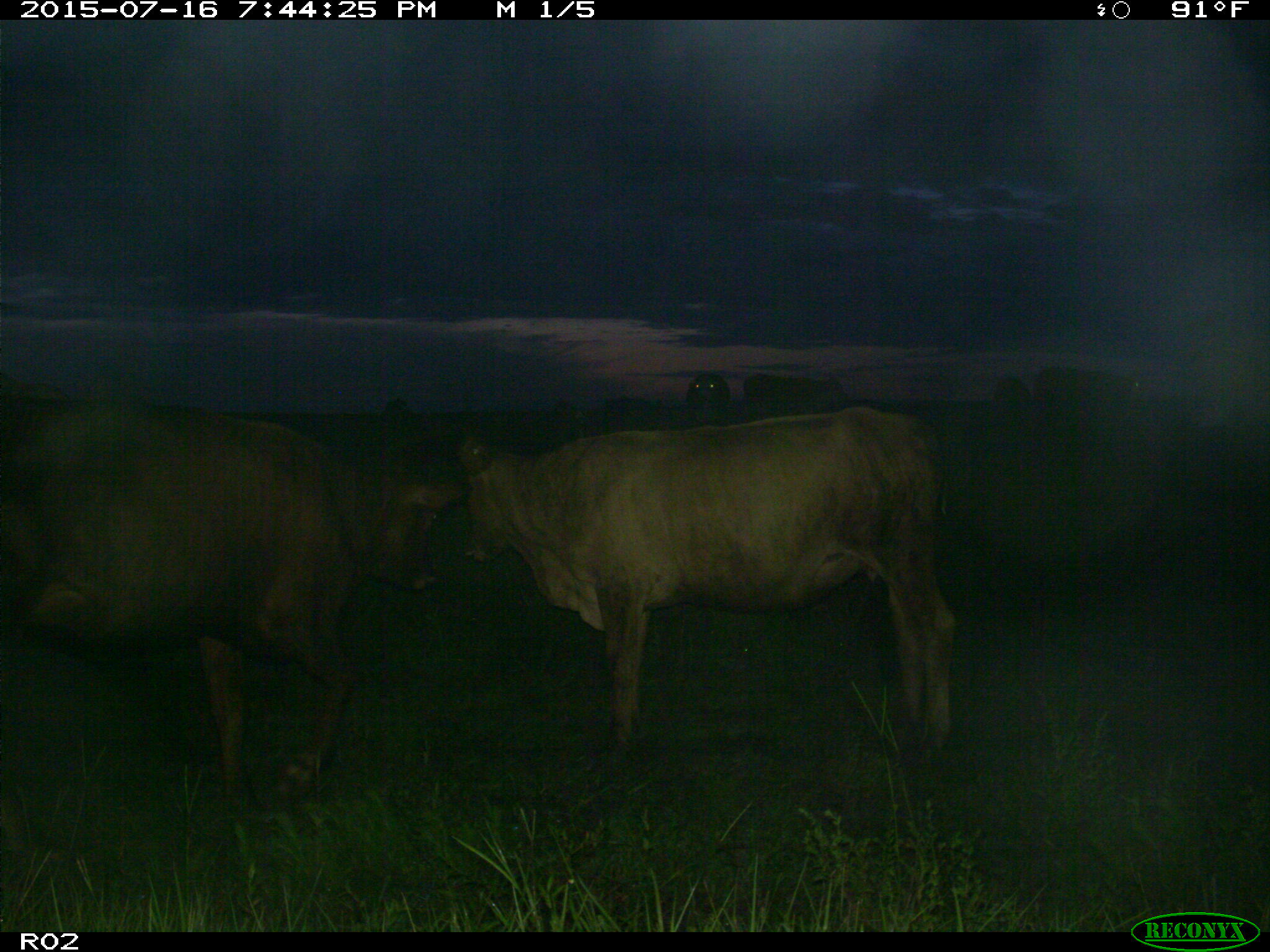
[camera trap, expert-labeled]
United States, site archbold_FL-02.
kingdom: Animalia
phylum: Chordata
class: Mammalia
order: Artiodactyla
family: Bovidae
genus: Bos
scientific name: Bos taurus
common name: domestic cow